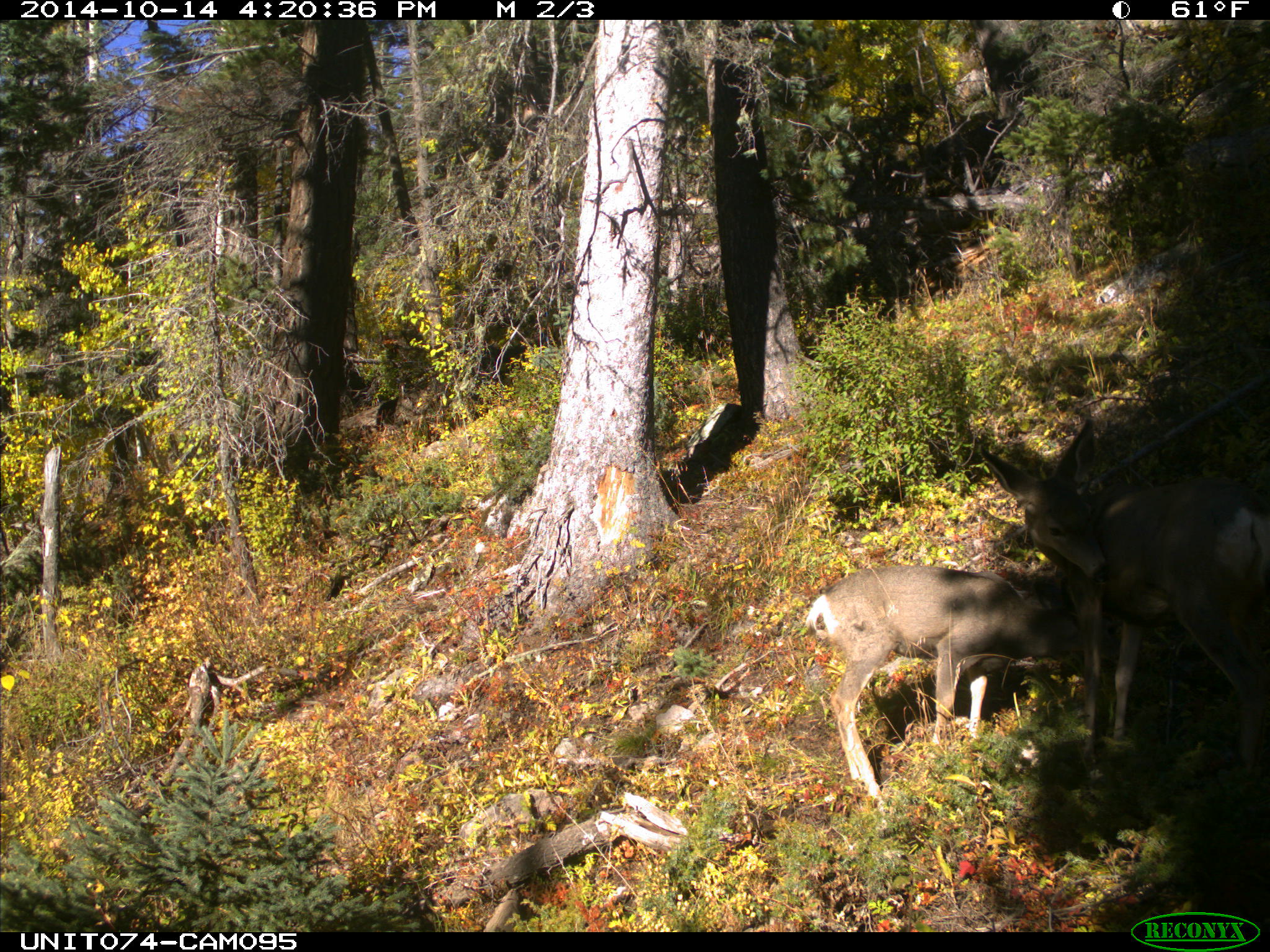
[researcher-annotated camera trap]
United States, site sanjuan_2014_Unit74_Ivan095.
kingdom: Animalia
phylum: Chordata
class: Mammalia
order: Artiodactyla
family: Cervidae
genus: Odocoileus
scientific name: Odocoileus hemionus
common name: mule deer